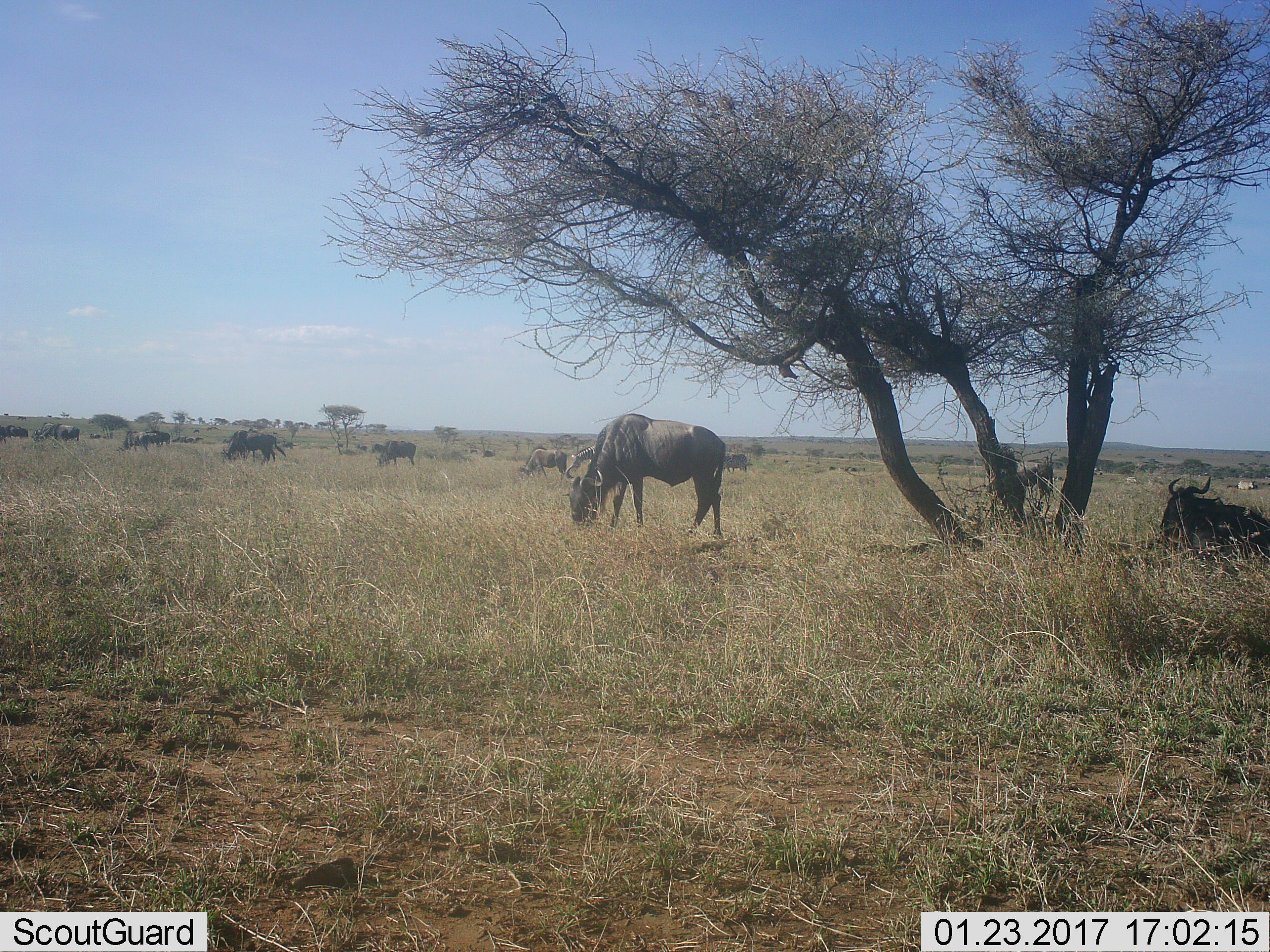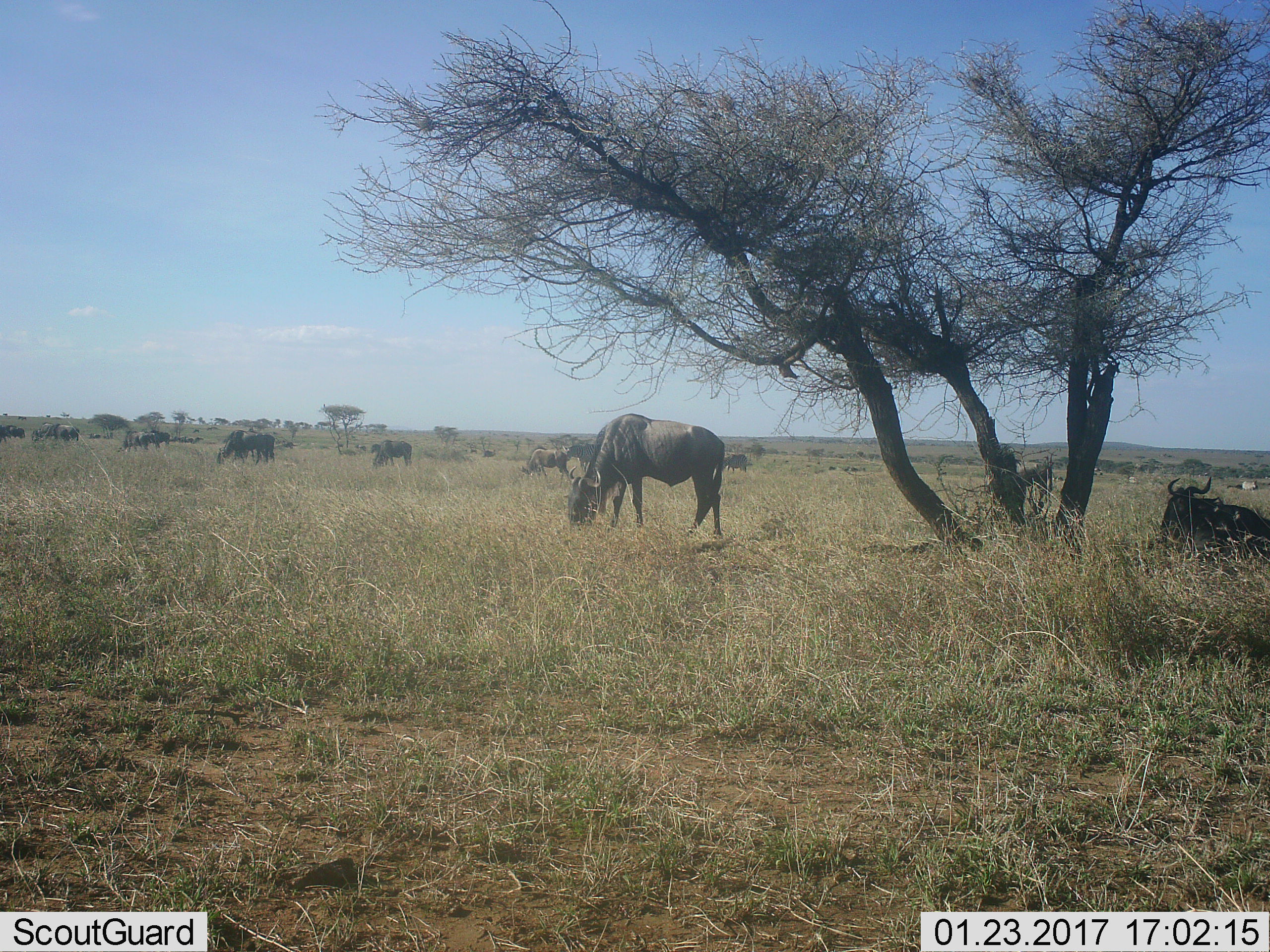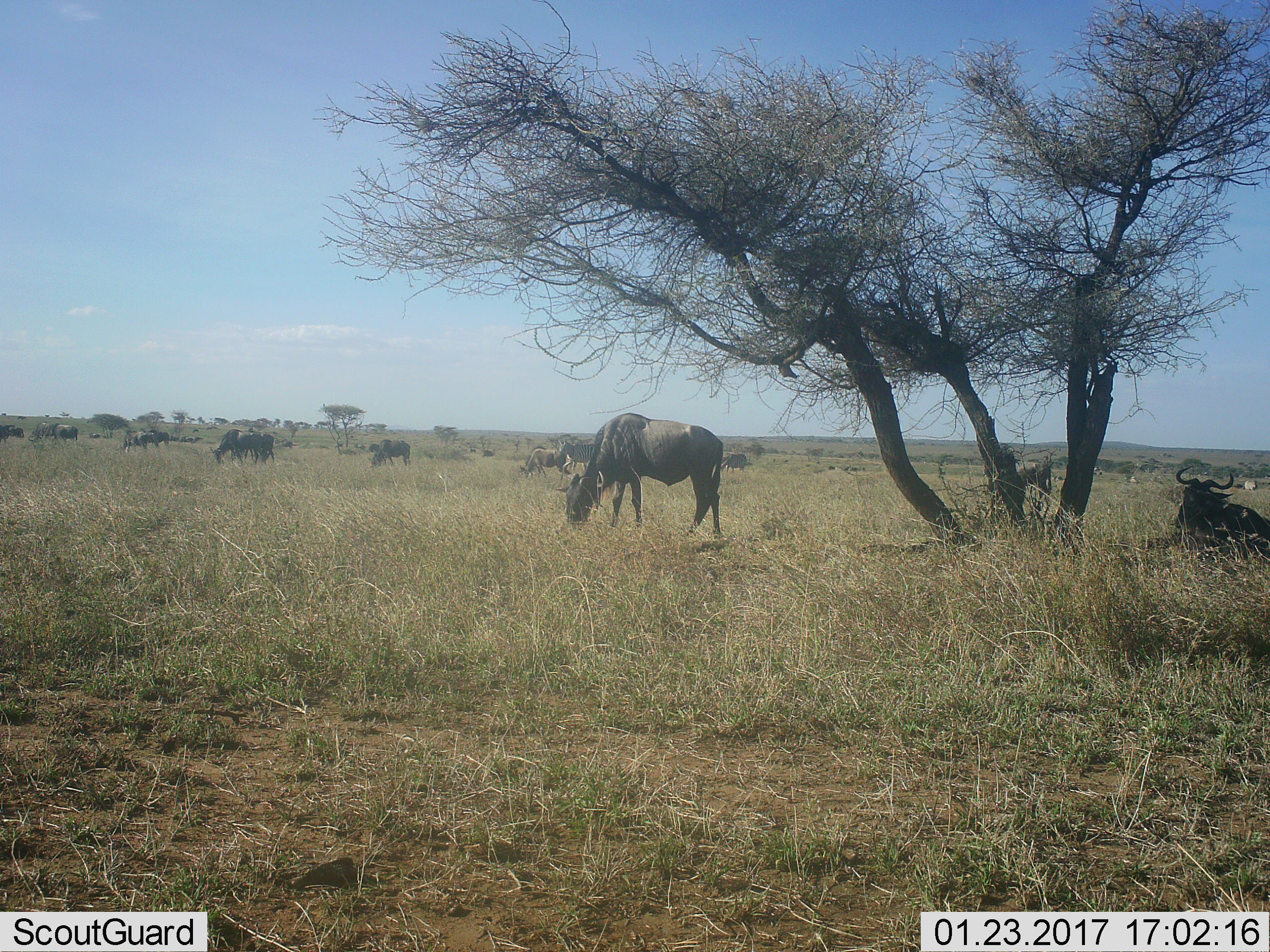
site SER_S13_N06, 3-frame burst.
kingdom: Animalia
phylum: Chordata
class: Mammalia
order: Artiodactyla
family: Bovidae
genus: Connochaetes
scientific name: Connochaetes taurinus taurinus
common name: blue wildebeest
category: wildebeestblue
Wildebeestblue (blue wildebeest) (Connochaetes taurinus taurinus), count 11-50. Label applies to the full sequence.